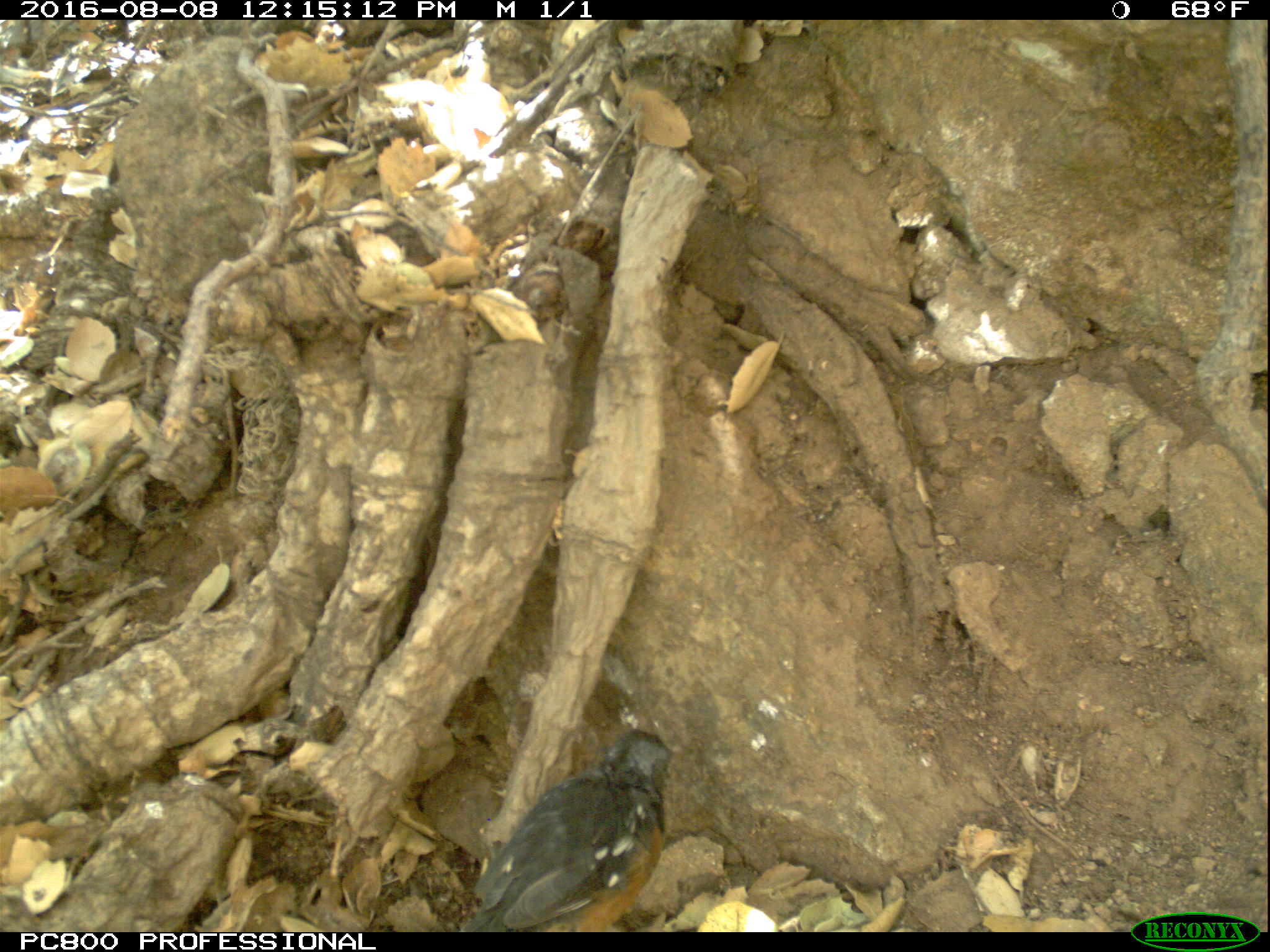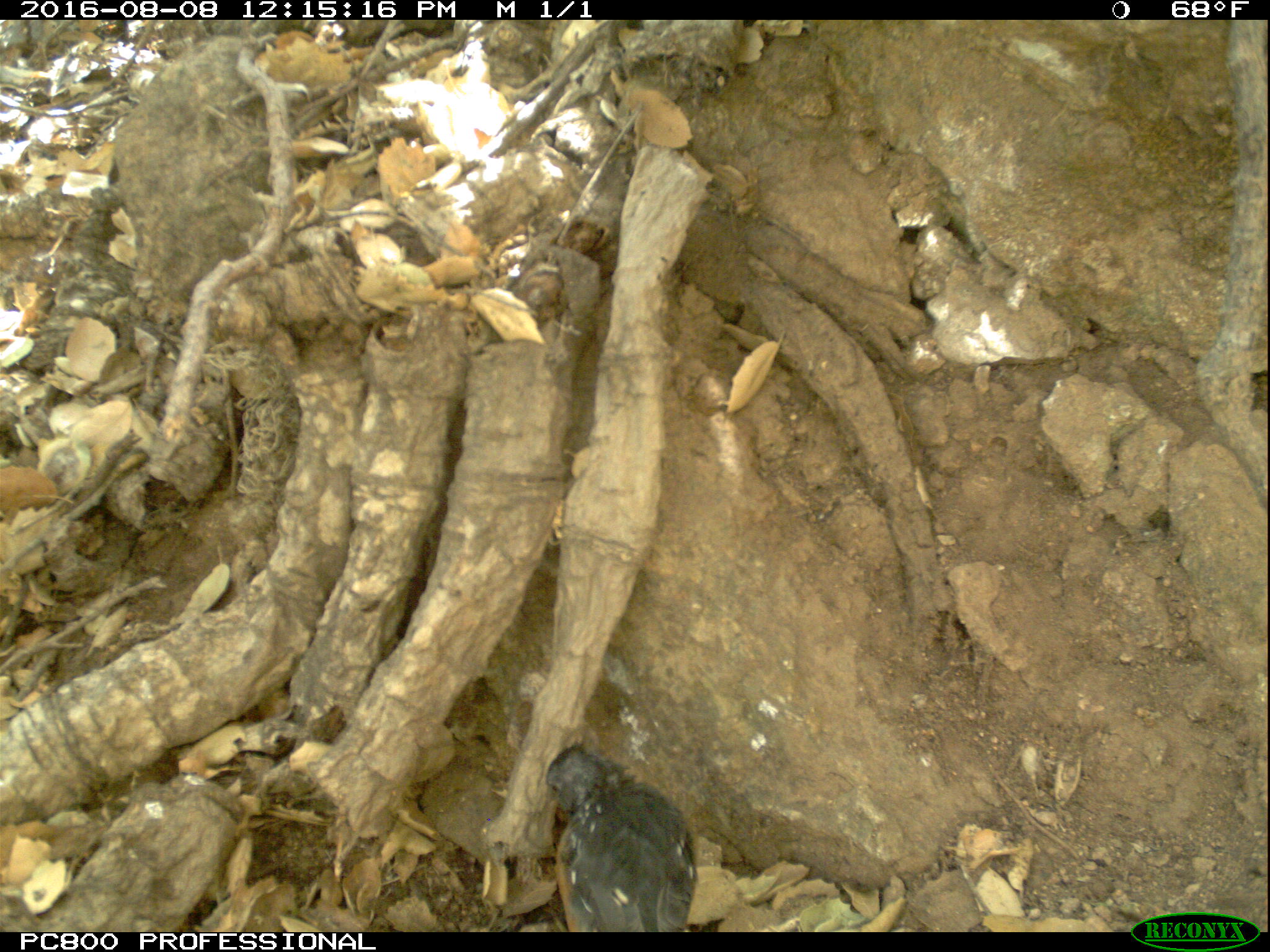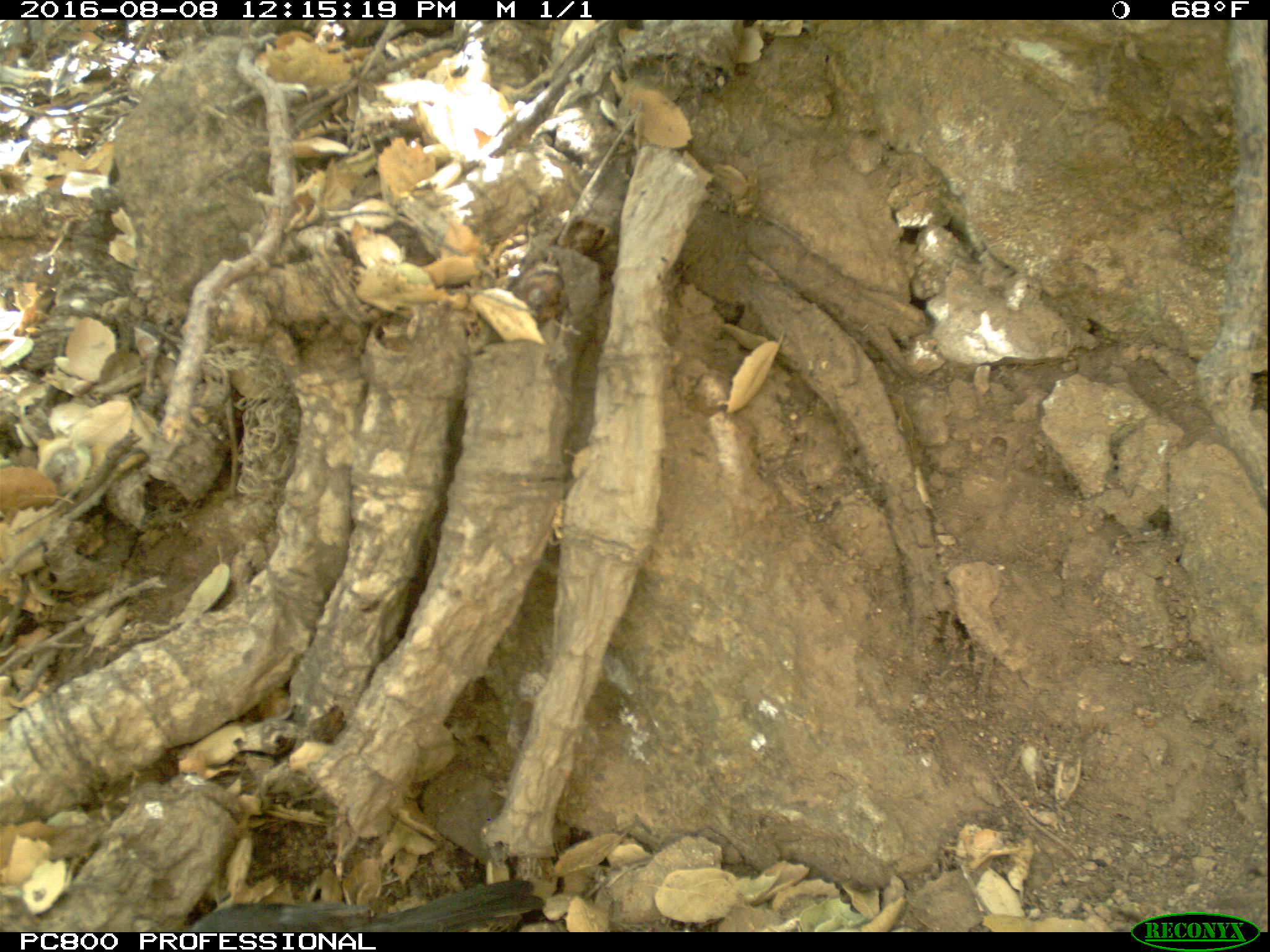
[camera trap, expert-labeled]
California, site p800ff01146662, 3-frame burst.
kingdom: Animalia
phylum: Chordata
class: Aves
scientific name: Aves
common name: bird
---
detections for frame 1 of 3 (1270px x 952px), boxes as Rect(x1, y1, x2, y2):
bird: Rect(459, 728, 673, 932)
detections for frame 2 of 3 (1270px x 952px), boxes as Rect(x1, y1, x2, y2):
bird: Rect(543, 741, 696, 931)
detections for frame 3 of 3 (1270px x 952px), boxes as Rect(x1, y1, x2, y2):
bird: Rect(182, 878, 548, 929)